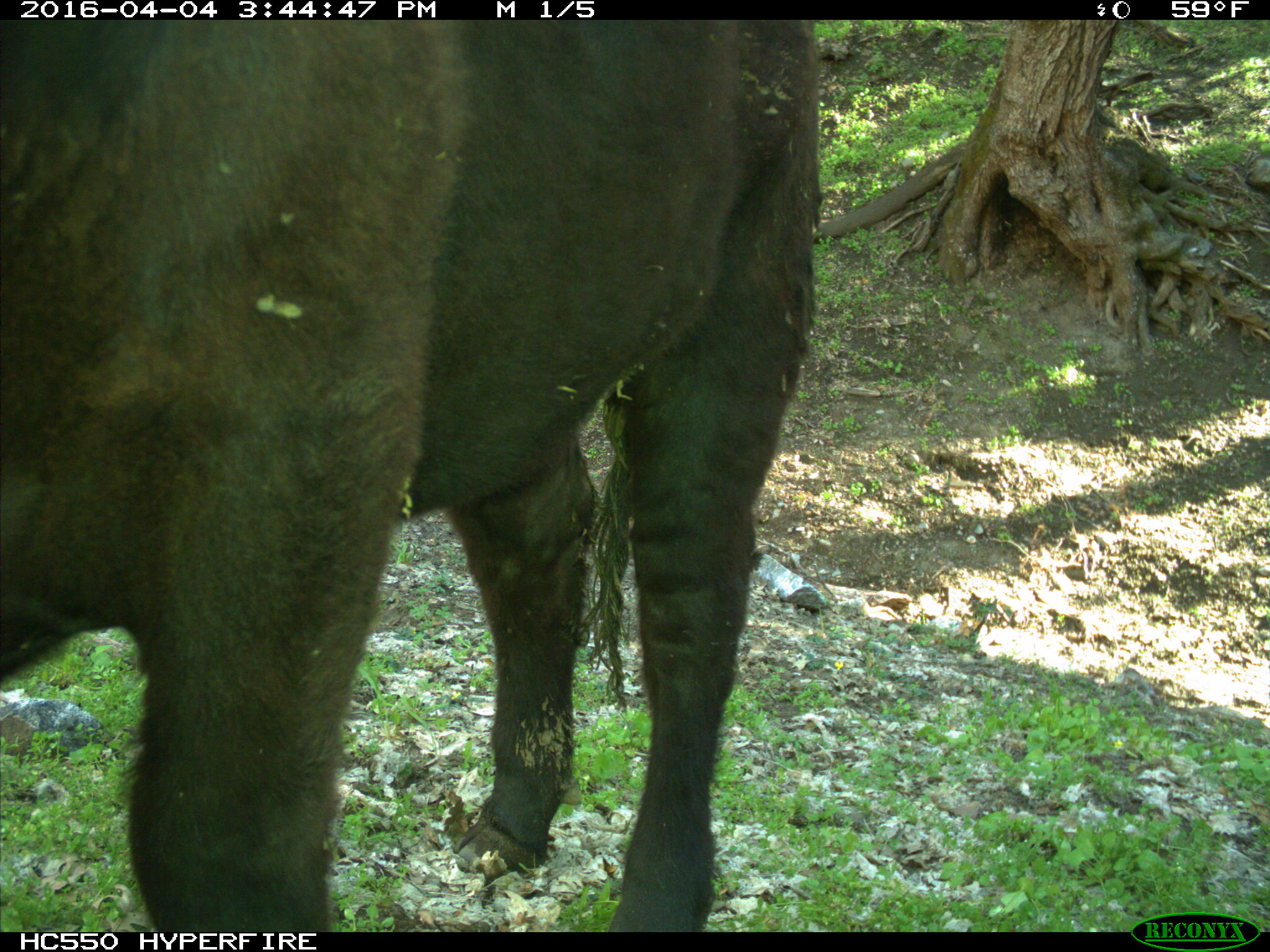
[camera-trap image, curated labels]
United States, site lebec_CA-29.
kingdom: Animalia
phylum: Chordata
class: Mammalia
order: Artiodactyla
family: Bovidae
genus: Bos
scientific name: Bos taurus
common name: domestic cow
Bos taurus (domestic cow).